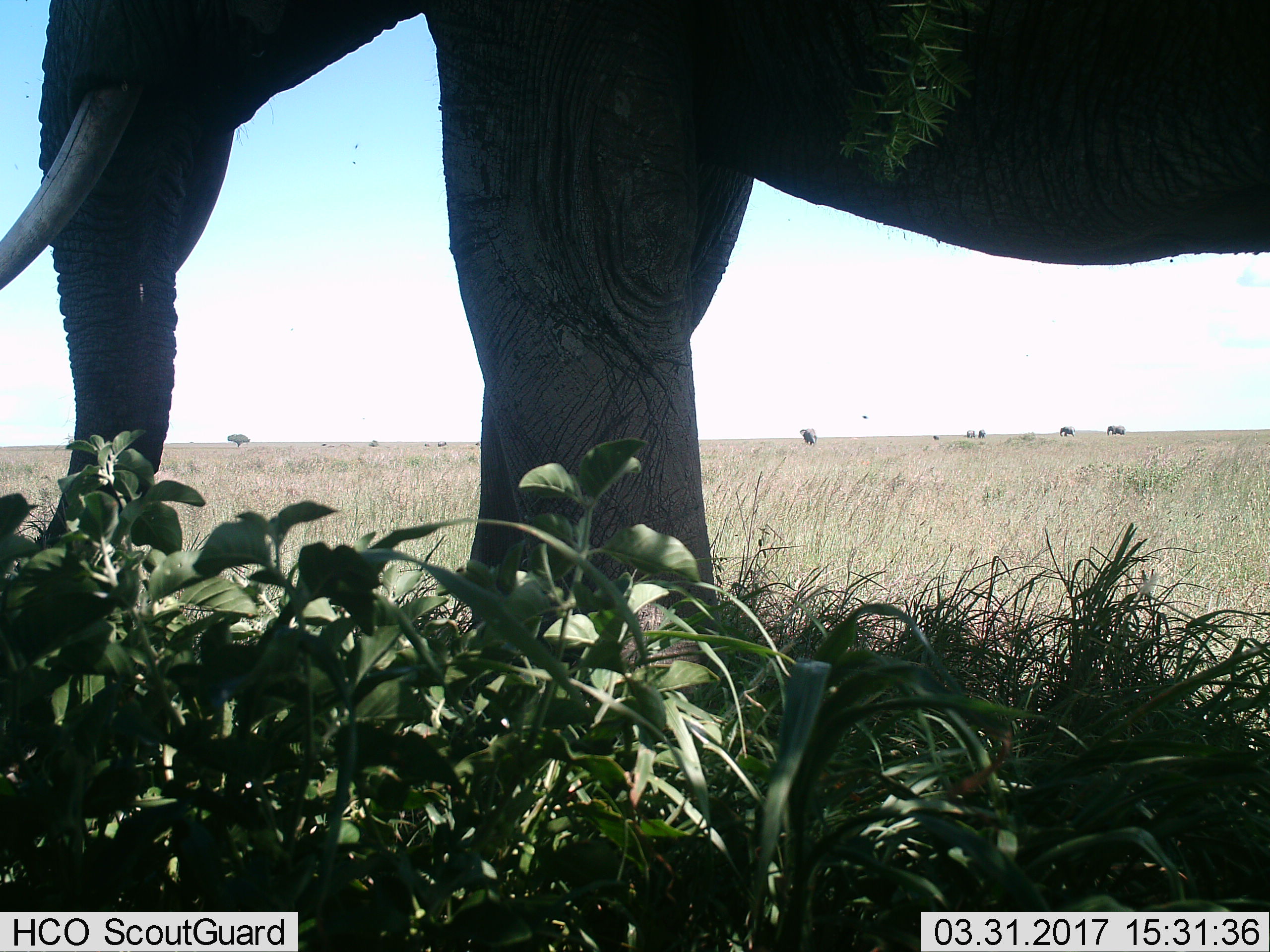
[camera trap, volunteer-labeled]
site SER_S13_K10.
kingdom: Animalia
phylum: Chordata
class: Mammalia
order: Proboscidea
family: Elephantidae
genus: Loxodonta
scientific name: Loxodonta africana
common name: african bush elephant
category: elephant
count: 6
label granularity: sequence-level